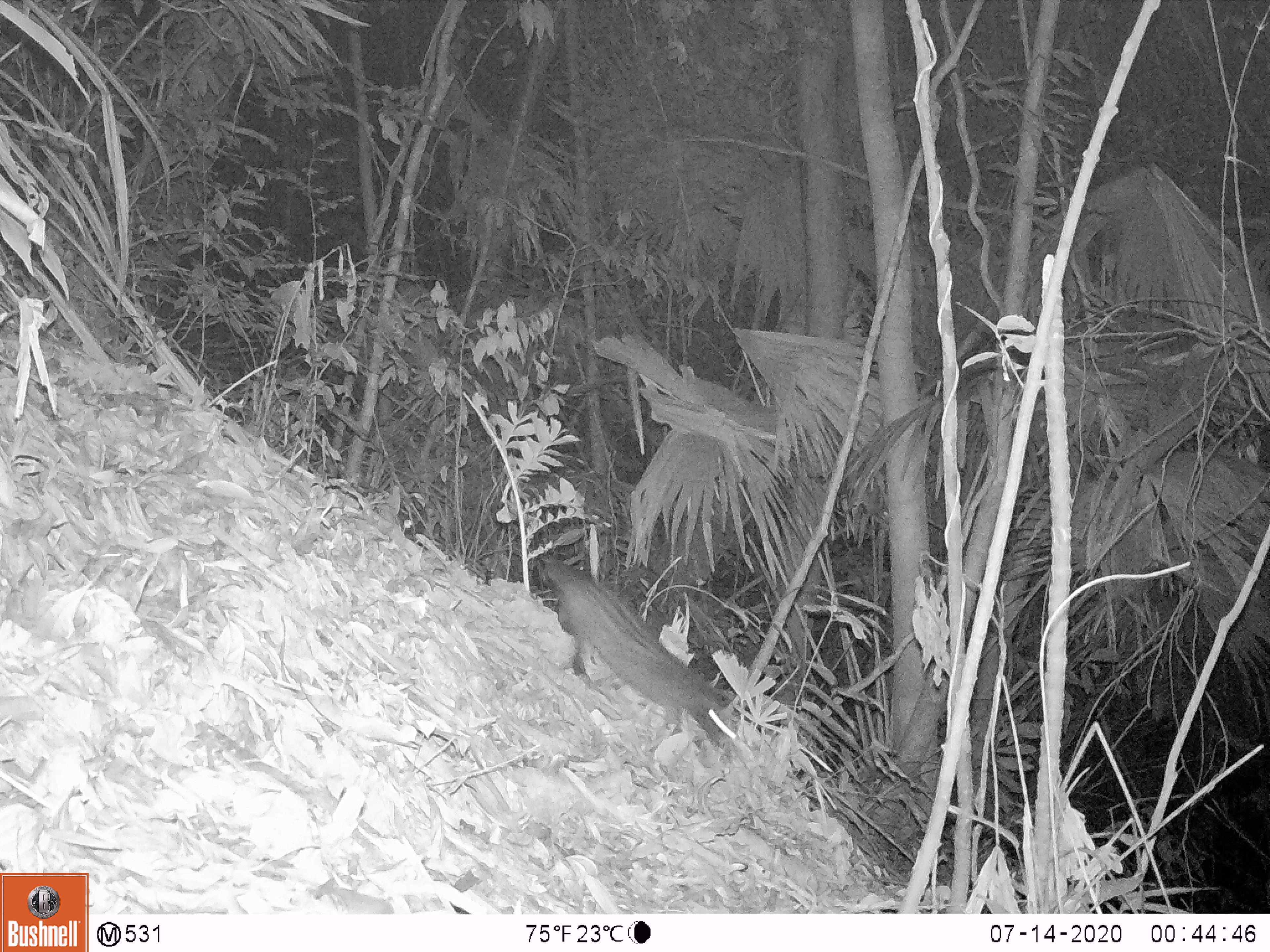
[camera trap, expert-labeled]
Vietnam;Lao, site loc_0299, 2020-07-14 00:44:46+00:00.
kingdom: Animalia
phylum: Chordata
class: Mammalia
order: Carnivora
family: Viverridae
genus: Paradoxurus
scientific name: Paradoxurus hermaphroditus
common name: common palm civet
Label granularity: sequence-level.